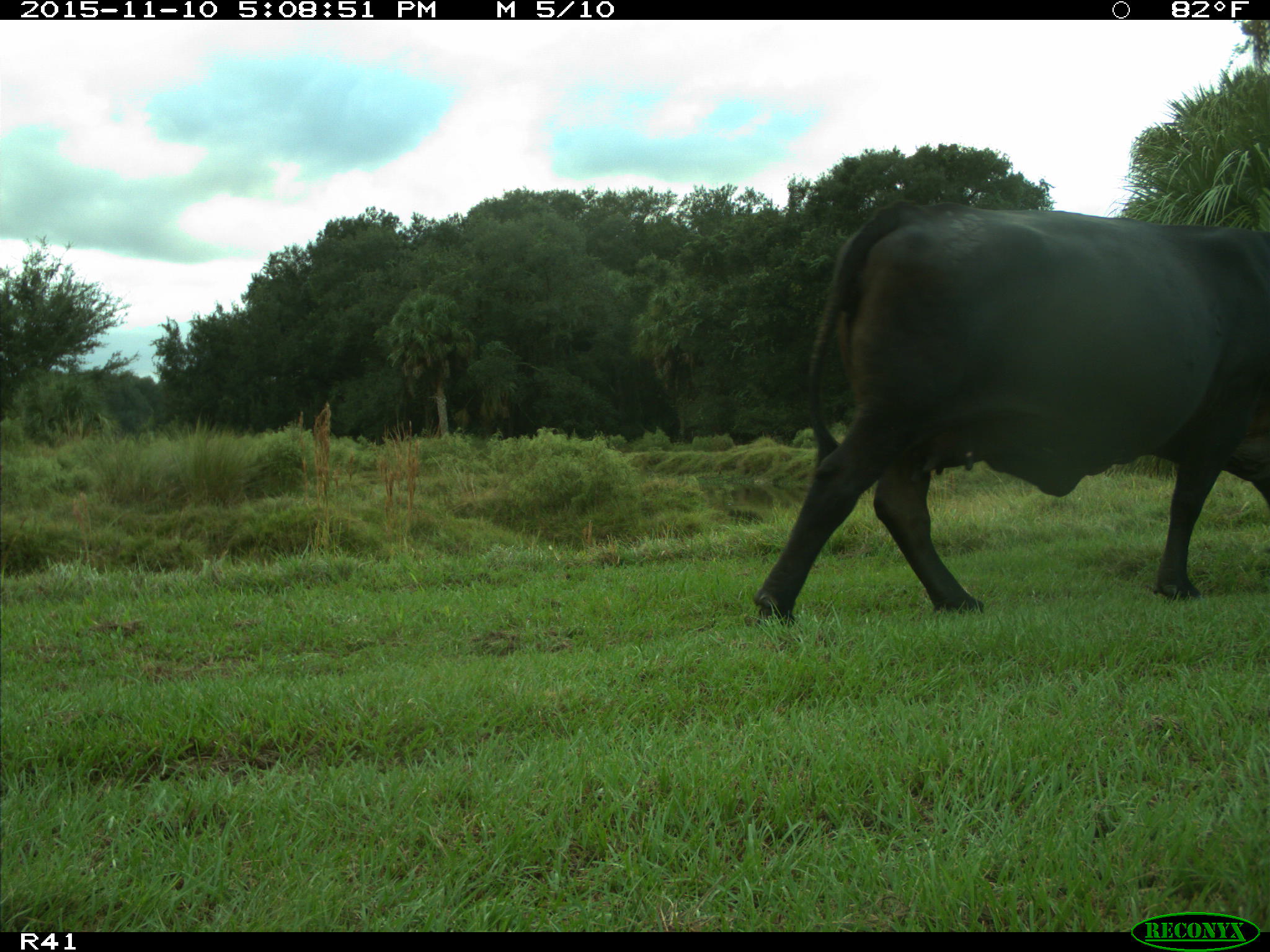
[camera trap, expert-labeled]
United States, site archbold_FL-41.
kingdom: Animalia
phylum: Chordata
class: Mammalia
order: Artiodactyla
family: Bovidae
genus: Bos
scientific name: Bos taurus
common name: domestic cow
Bos taurus (domestic cow).